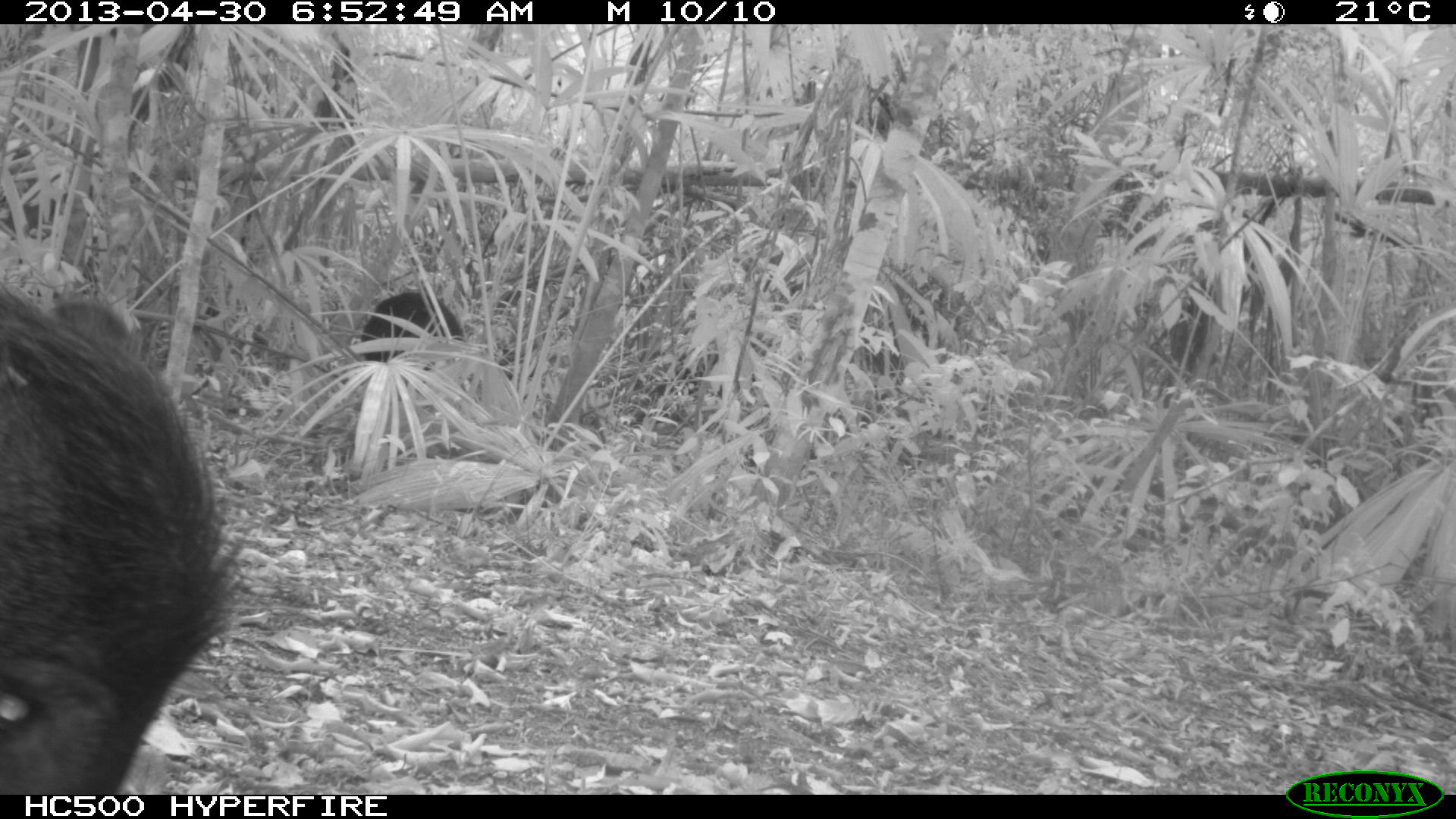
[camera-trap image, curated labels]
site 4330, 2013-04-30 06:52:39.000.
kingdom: Animalia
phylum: Chordata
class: Mammalia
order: Artiodactyla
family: Tayassuidae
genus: Tayassu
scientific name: Tayassu pecari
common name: white-lipped peccary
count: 5